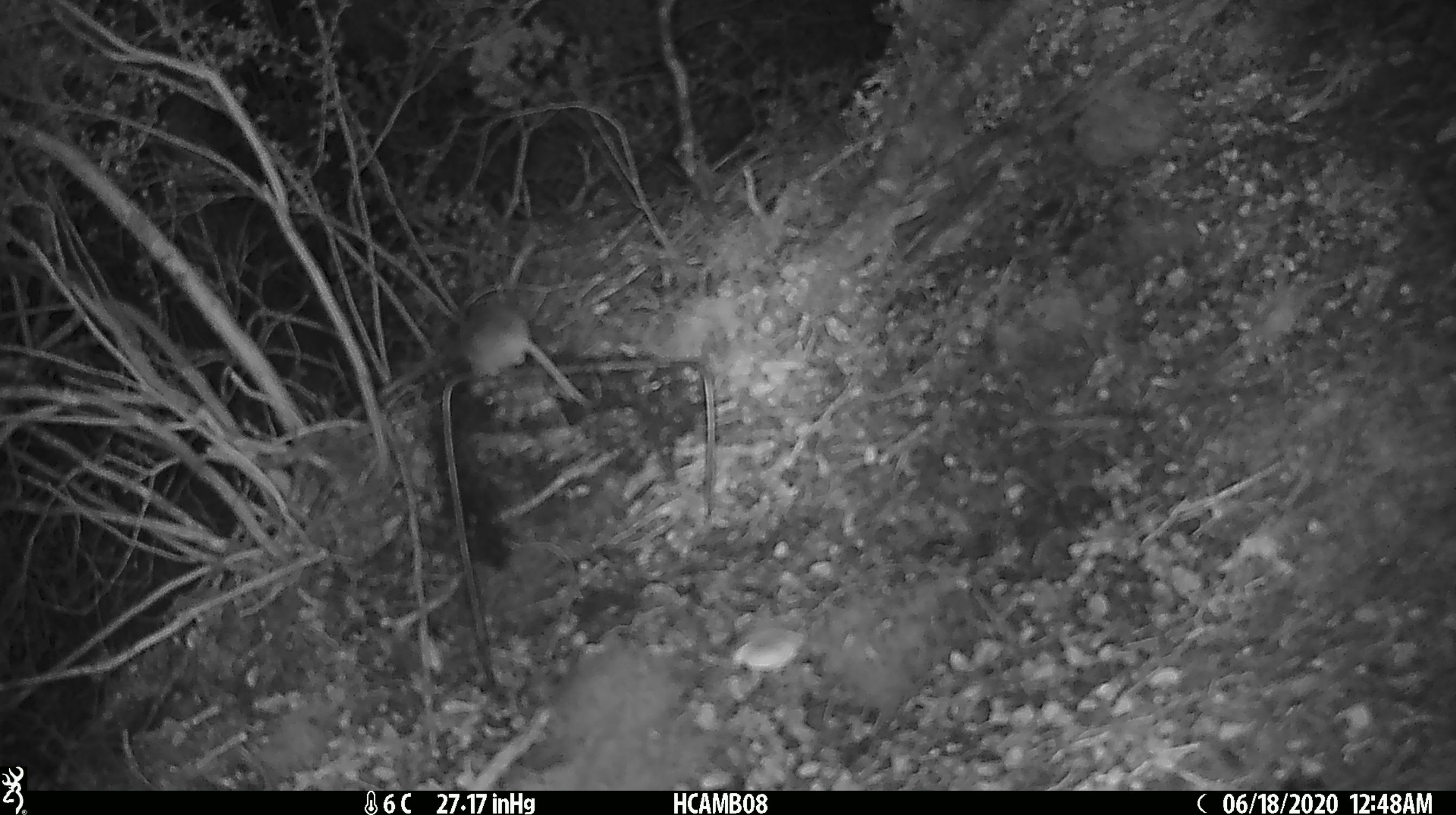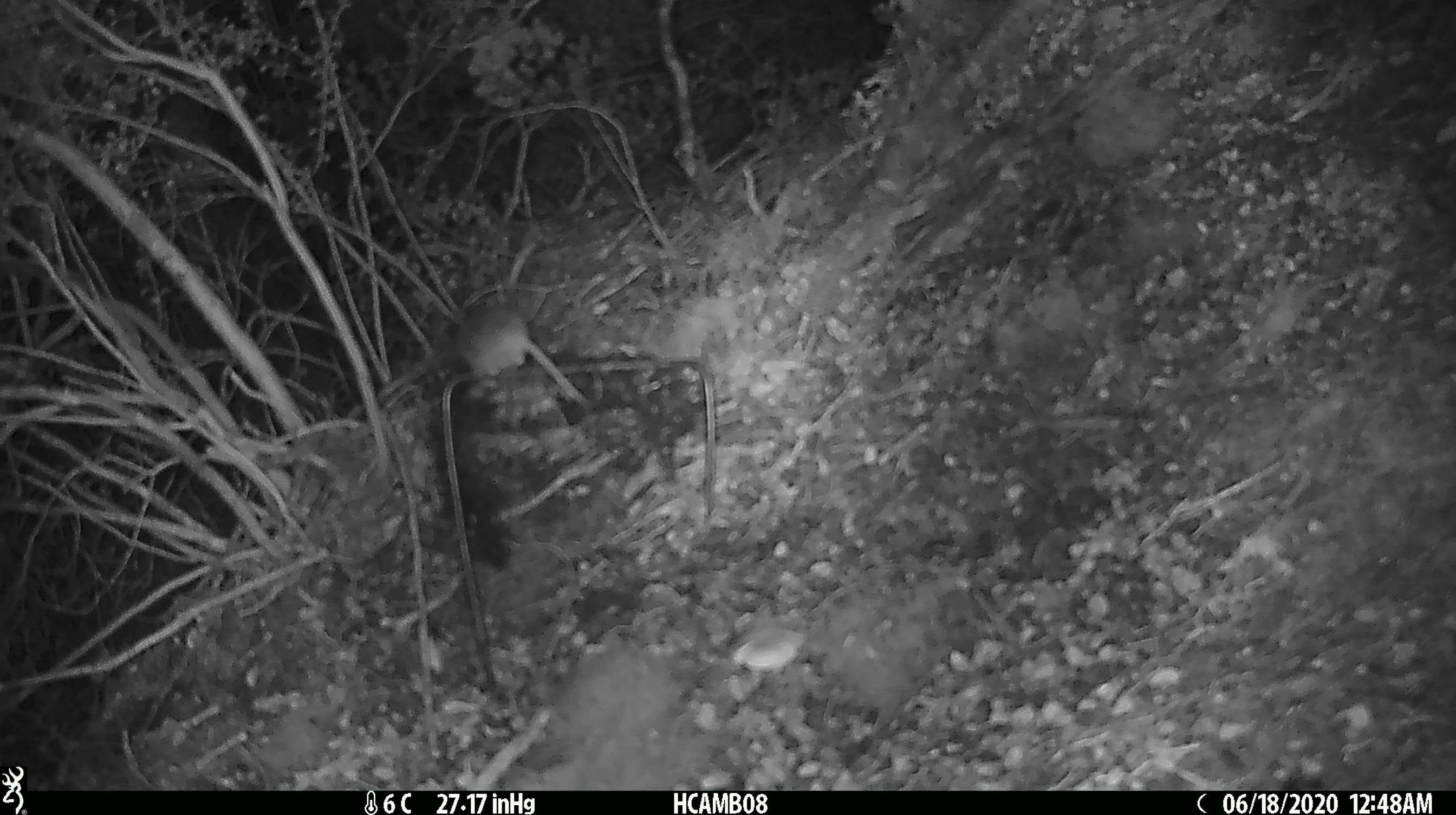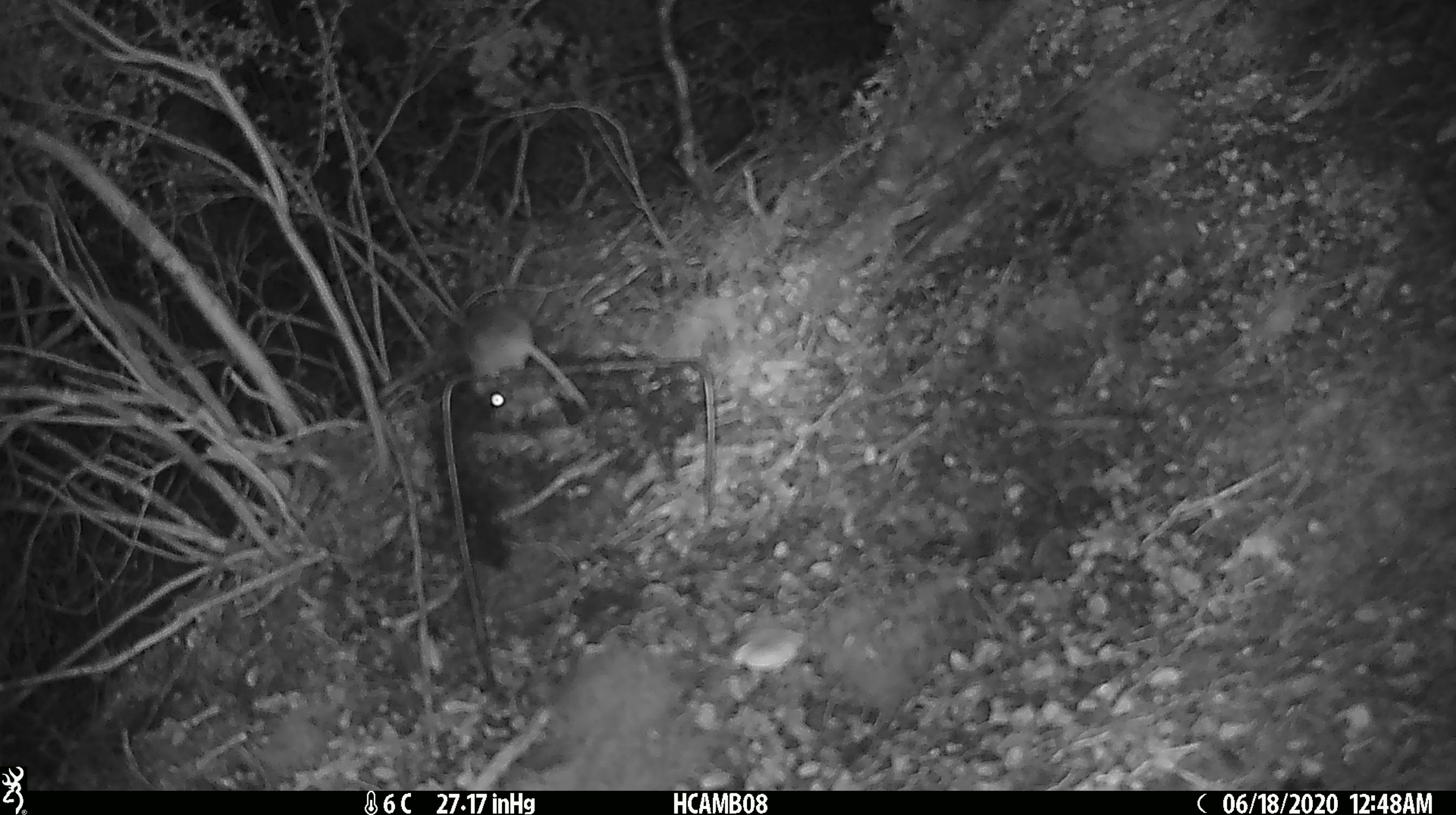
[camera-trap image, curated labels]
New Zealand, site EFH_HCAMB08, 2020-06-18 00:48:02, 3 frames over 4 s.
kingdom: Animalia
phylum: Chordata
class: Mammalia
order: Rodentia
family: Muridae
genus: Mus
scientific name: Mus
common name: mouse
Mouse (Mus).